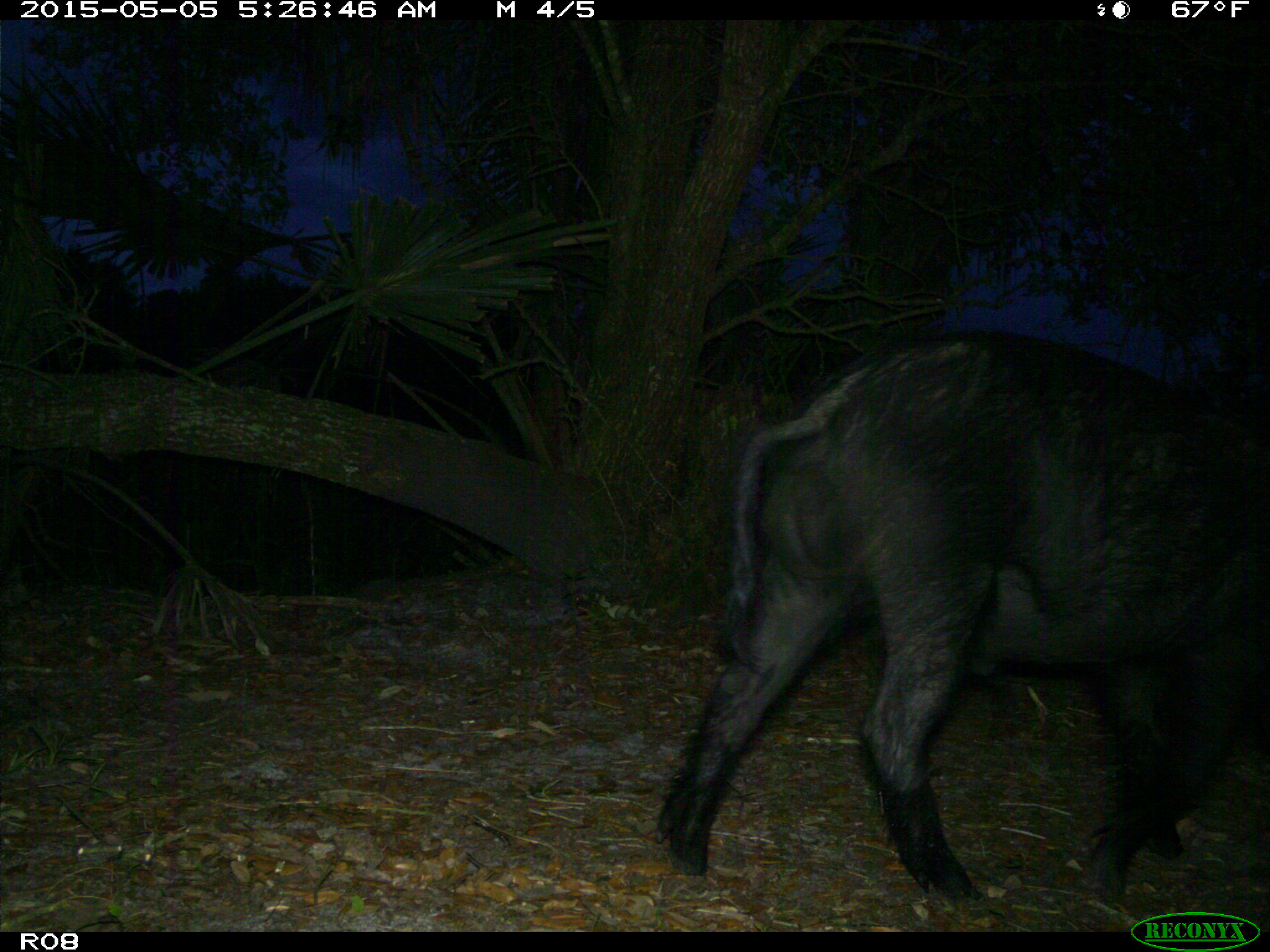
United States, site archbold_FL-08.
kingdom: Animalia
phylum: Chordata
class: Mammalia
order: Artiodactyla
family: Suidae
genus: Sus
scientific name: Sus scrofa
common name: wild boar